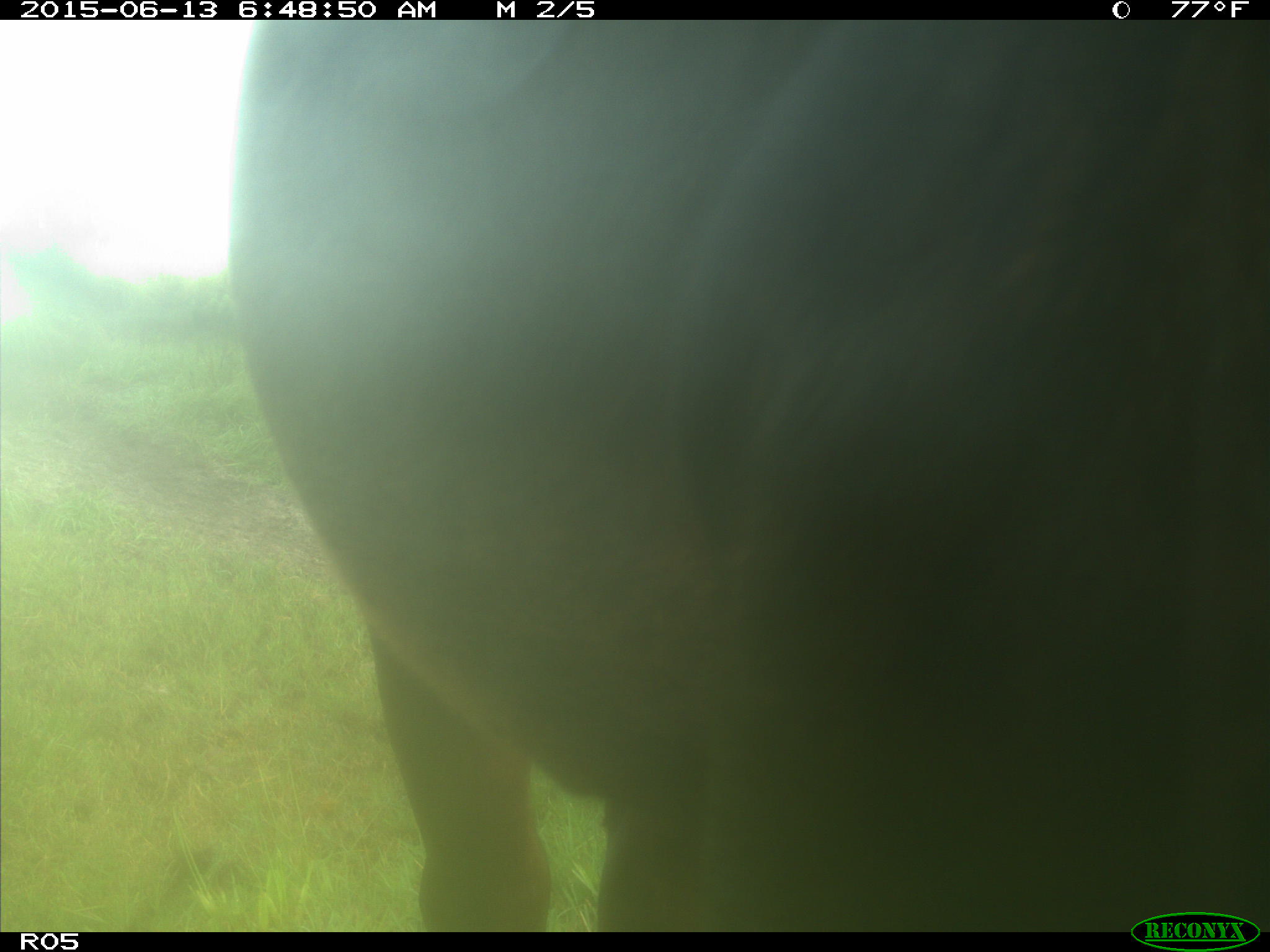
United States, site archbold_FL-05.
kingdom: Animalia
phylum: Chordata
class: Mammalia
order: Artiodactyla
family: Bovidae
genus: Bos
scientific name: Bos taurus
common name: domestic cow